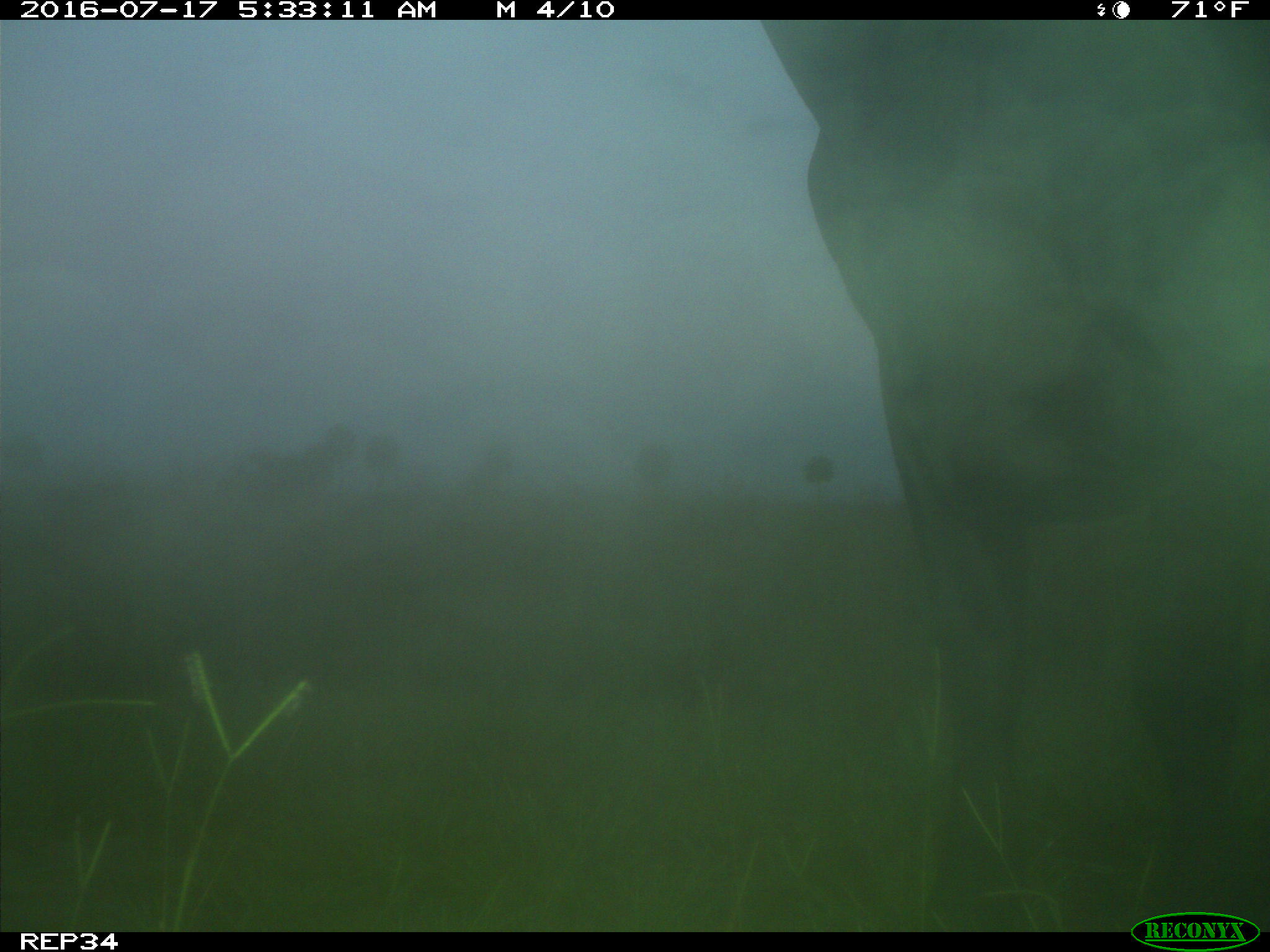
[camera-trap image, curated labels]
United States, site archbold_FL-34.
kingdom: Animalia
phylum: Chordata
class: Mammalia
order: Artiodactyla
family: Bovidae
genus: Bos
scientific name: Bos taurus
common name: domestic cow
Bos taurus (domestic cow).